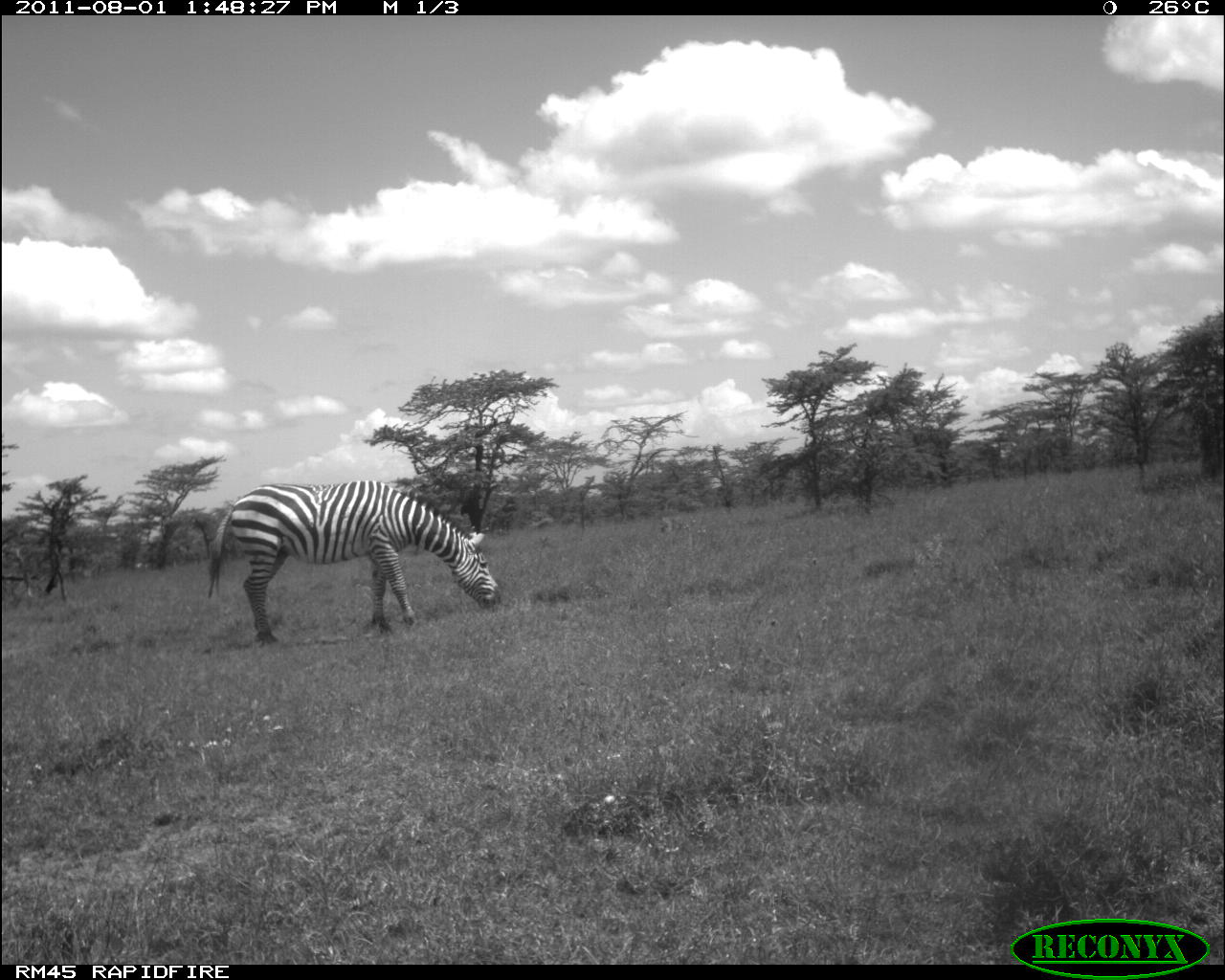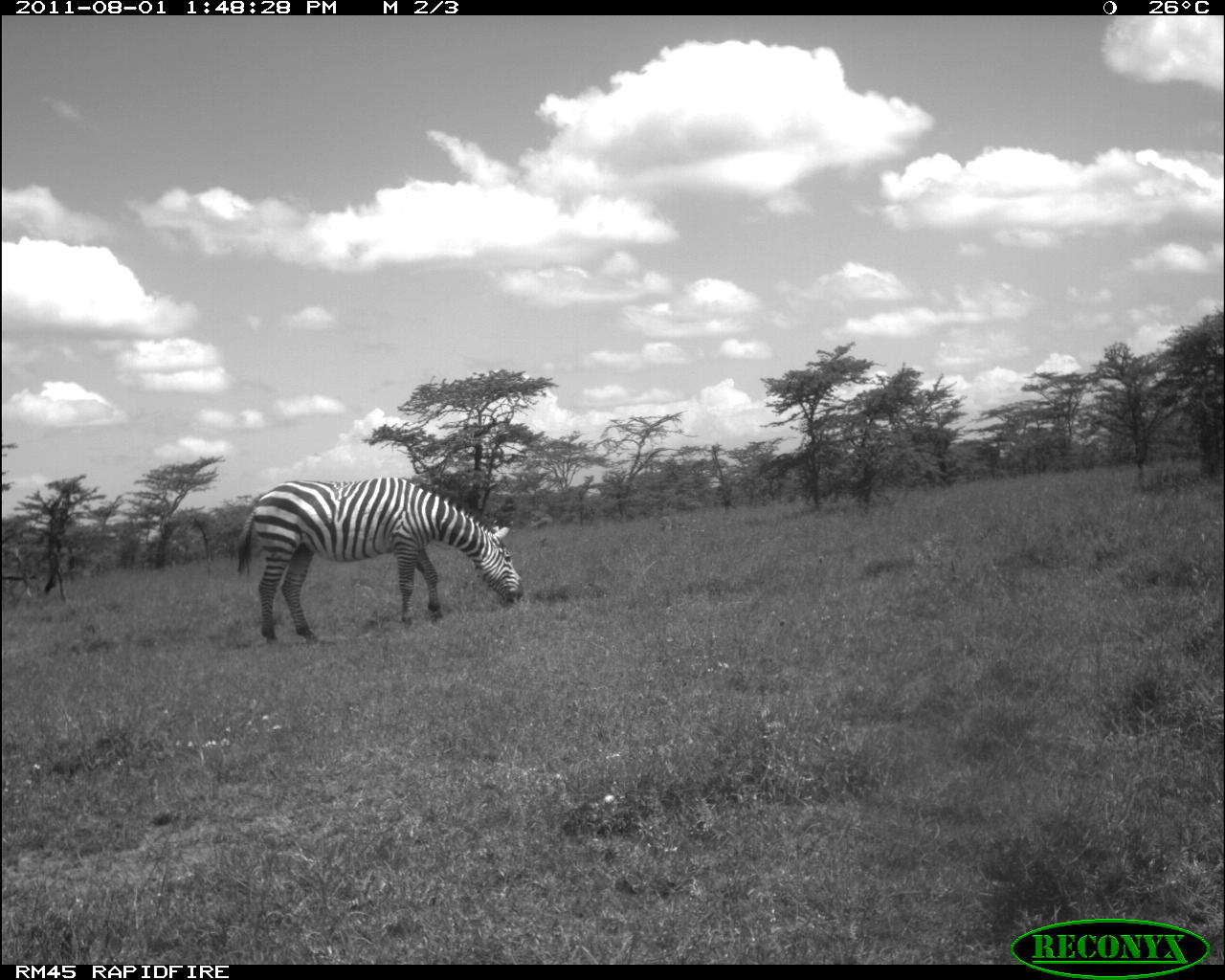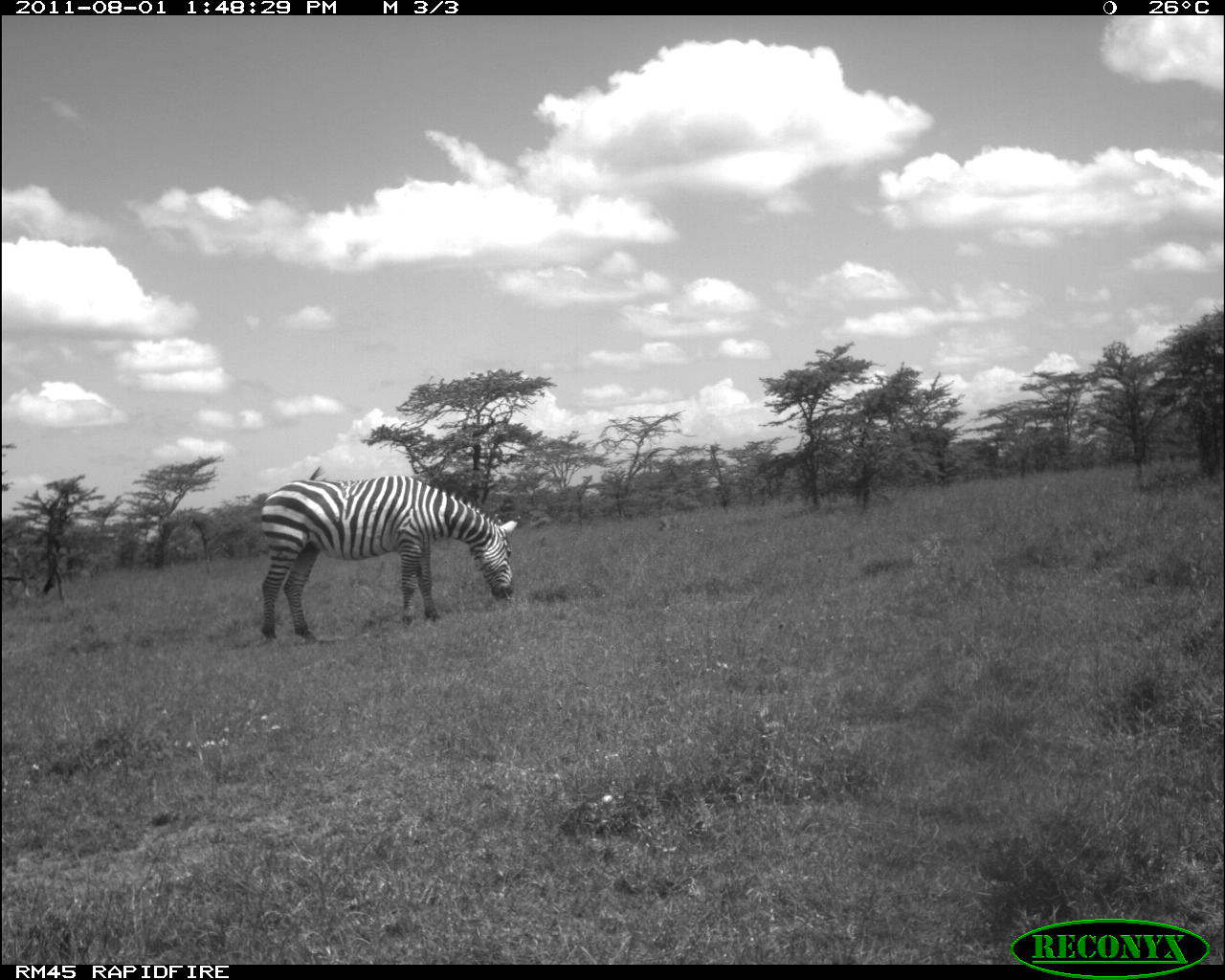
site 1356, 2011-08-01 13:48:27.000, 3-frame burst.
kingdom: Animalia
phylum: Chordata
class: Mammalia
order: Perissodactyla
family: Equidae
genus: Equus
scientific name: Equus quagga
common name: plains zebra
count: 1